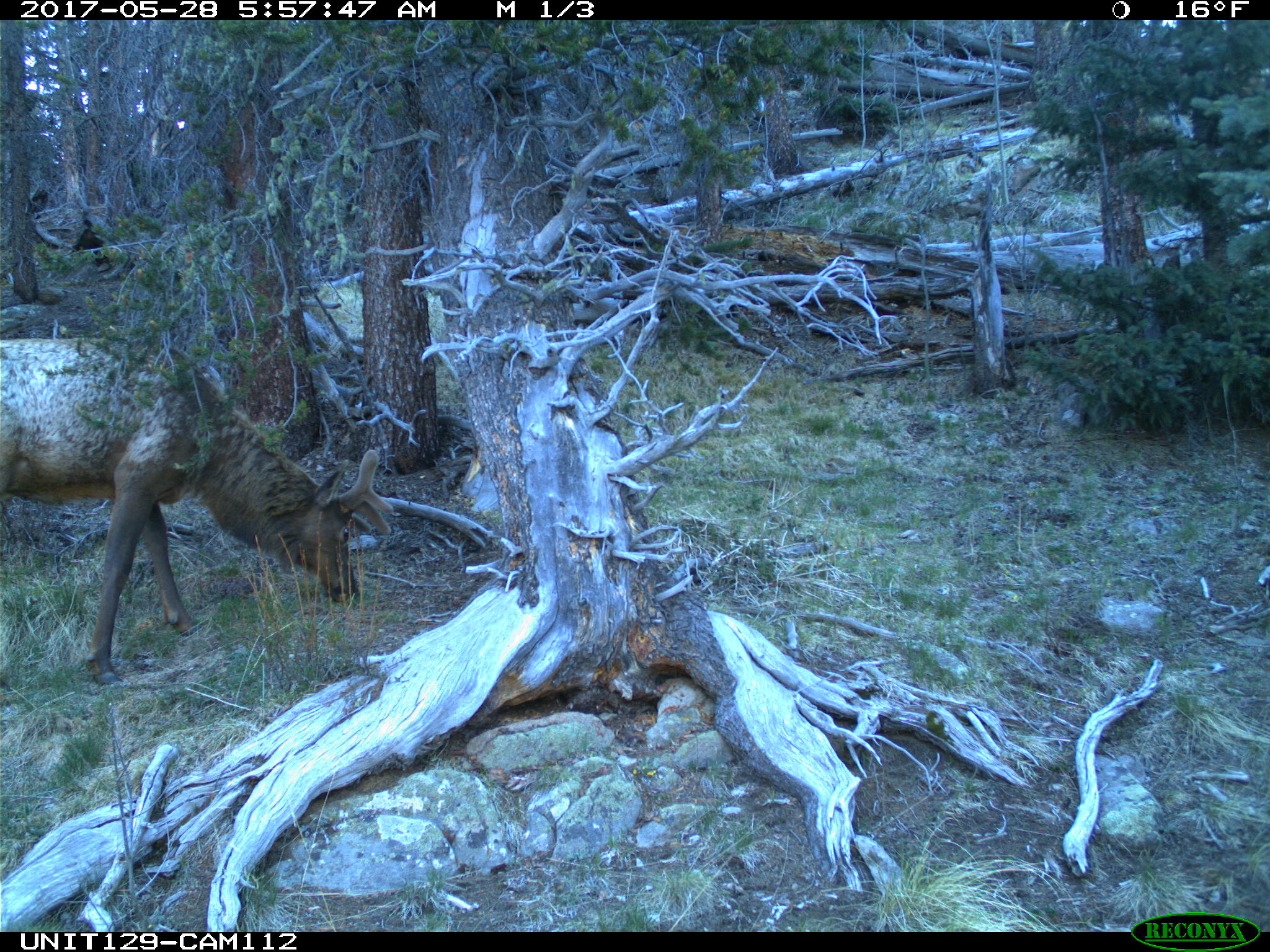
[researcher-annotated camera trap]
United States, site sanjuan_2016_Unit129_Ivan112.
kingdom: Animalia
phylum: Chordata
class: Mammalia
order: Artiodactyla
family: Cervidae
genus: Cervus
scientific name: Cervus elaphus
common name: red deer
Cervus elaphus (red deer).